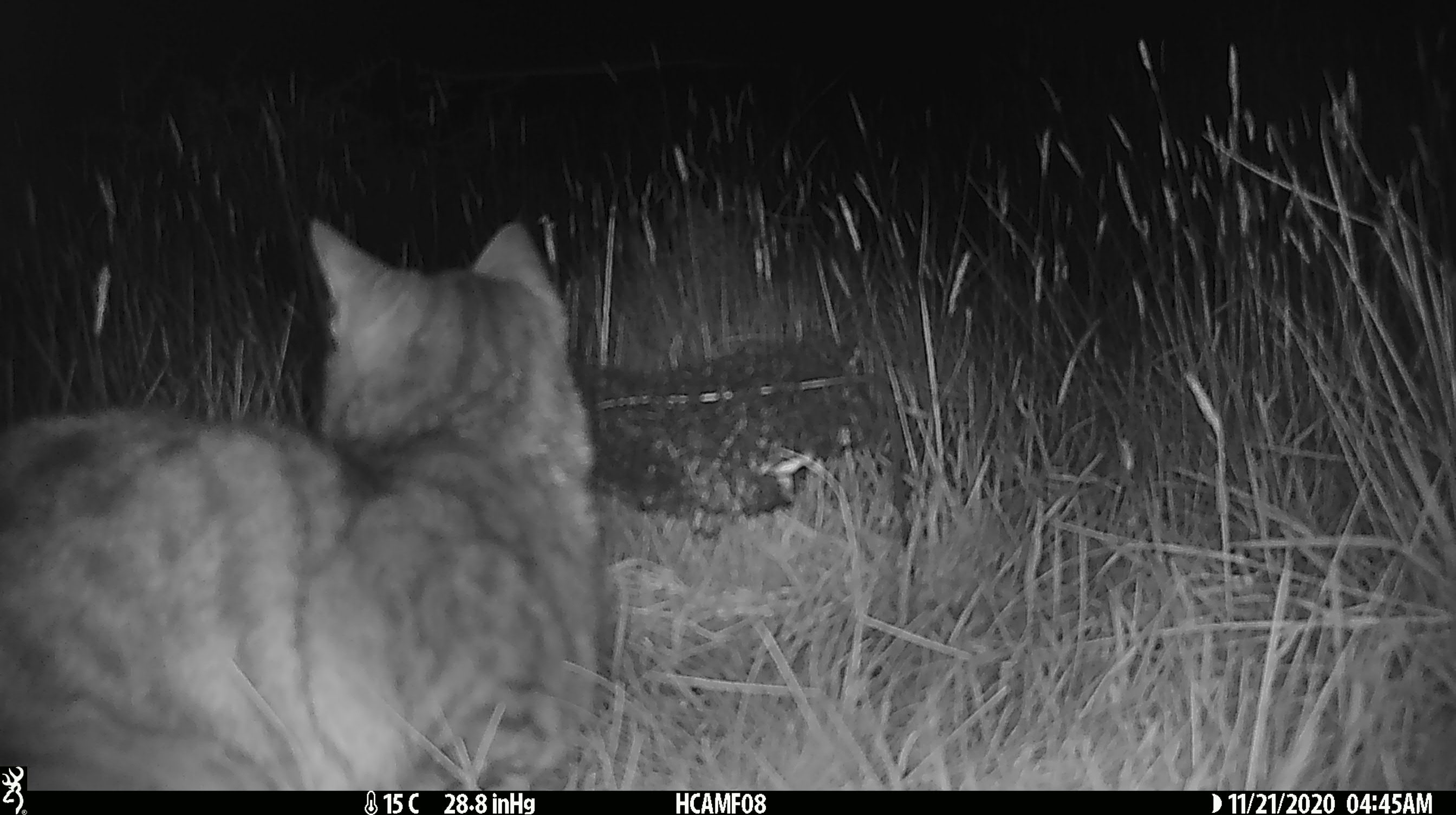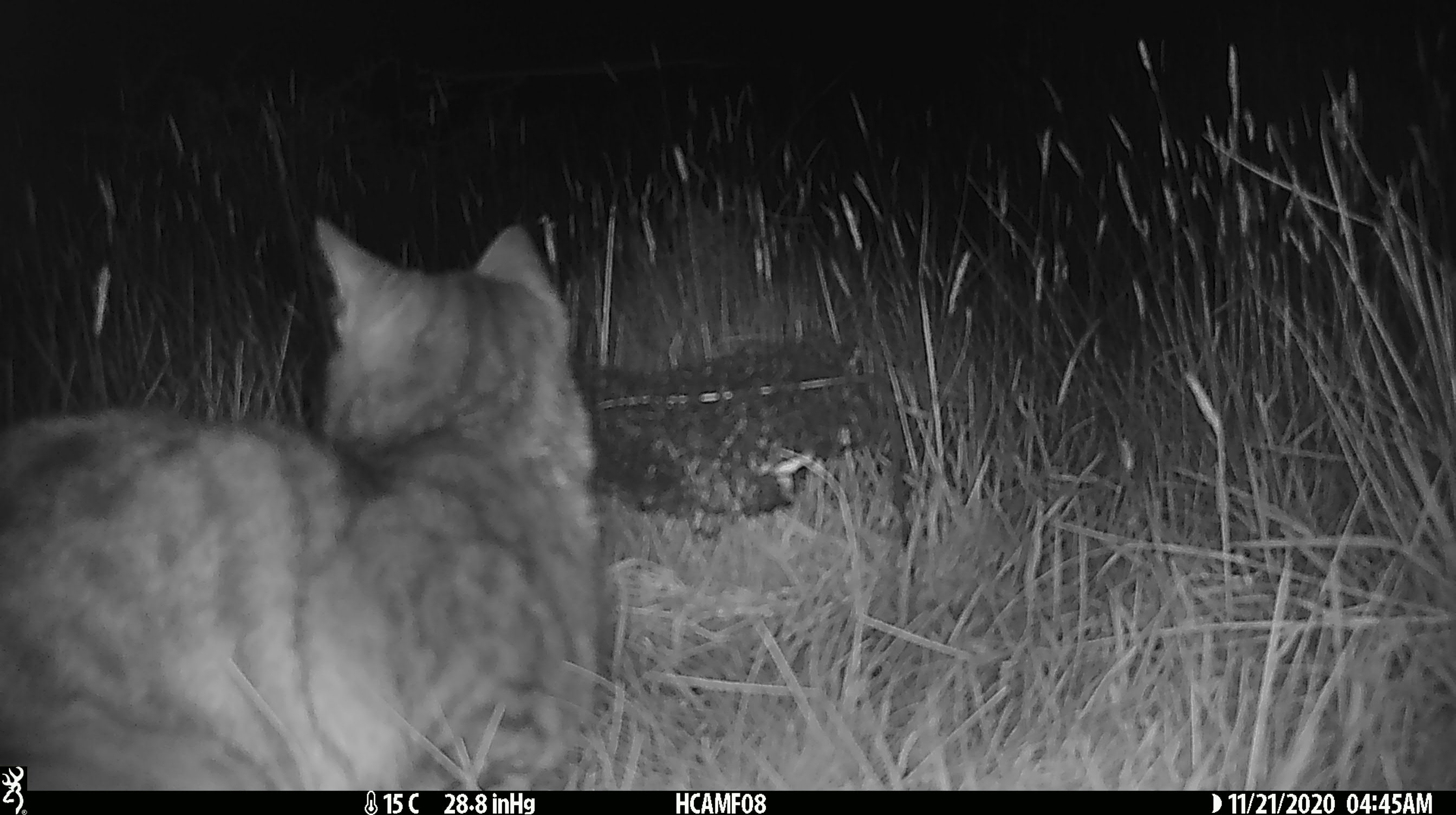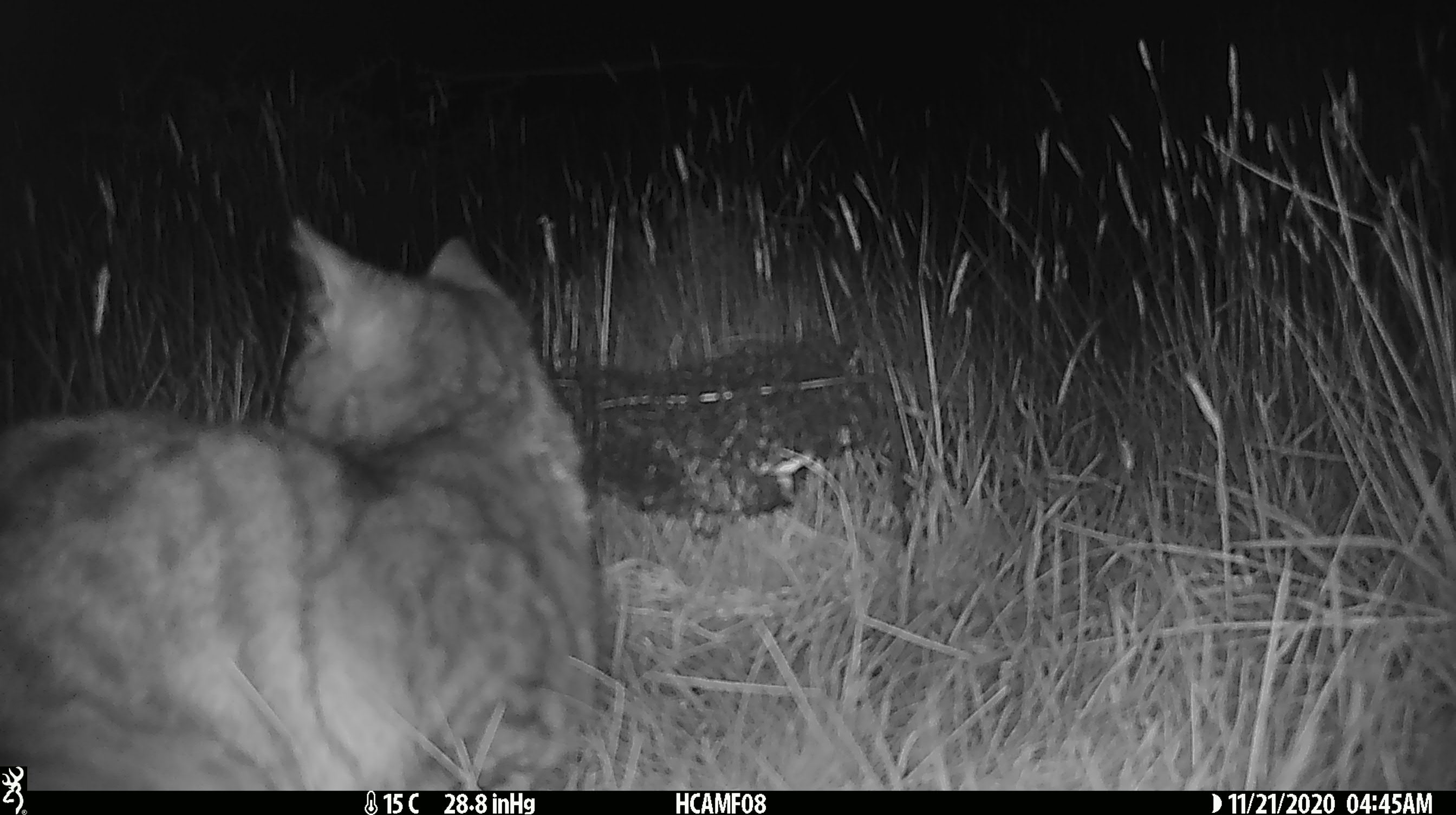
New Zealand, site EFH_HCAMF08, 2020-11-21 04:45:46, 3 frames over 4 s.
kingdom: Animalia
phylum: Chordata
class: Mammalia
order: Carnivora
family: Felidae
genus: Felis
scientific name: Felis catus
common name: domestic cat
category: cat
Cat (domestic cat) (Felis catus).